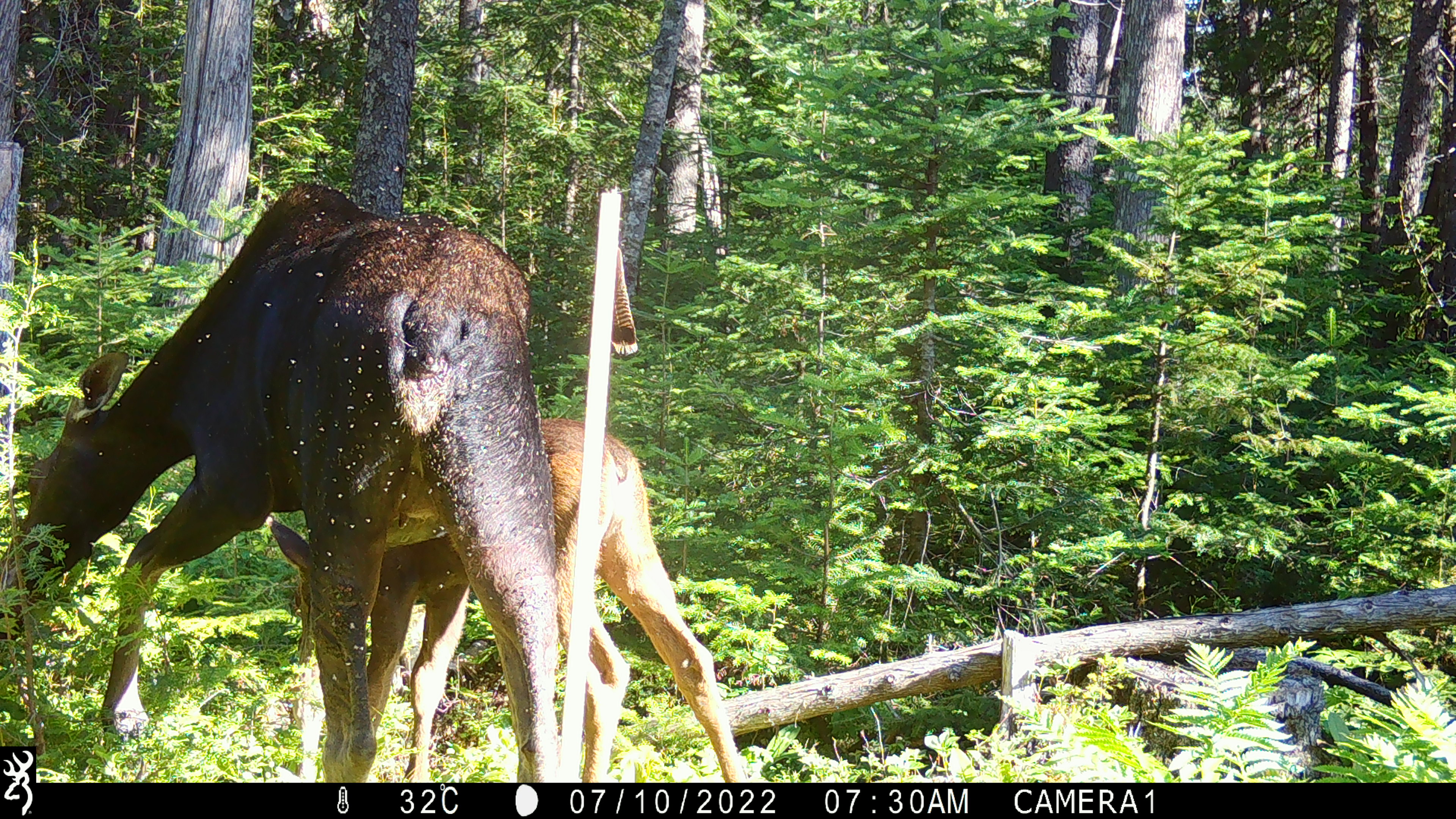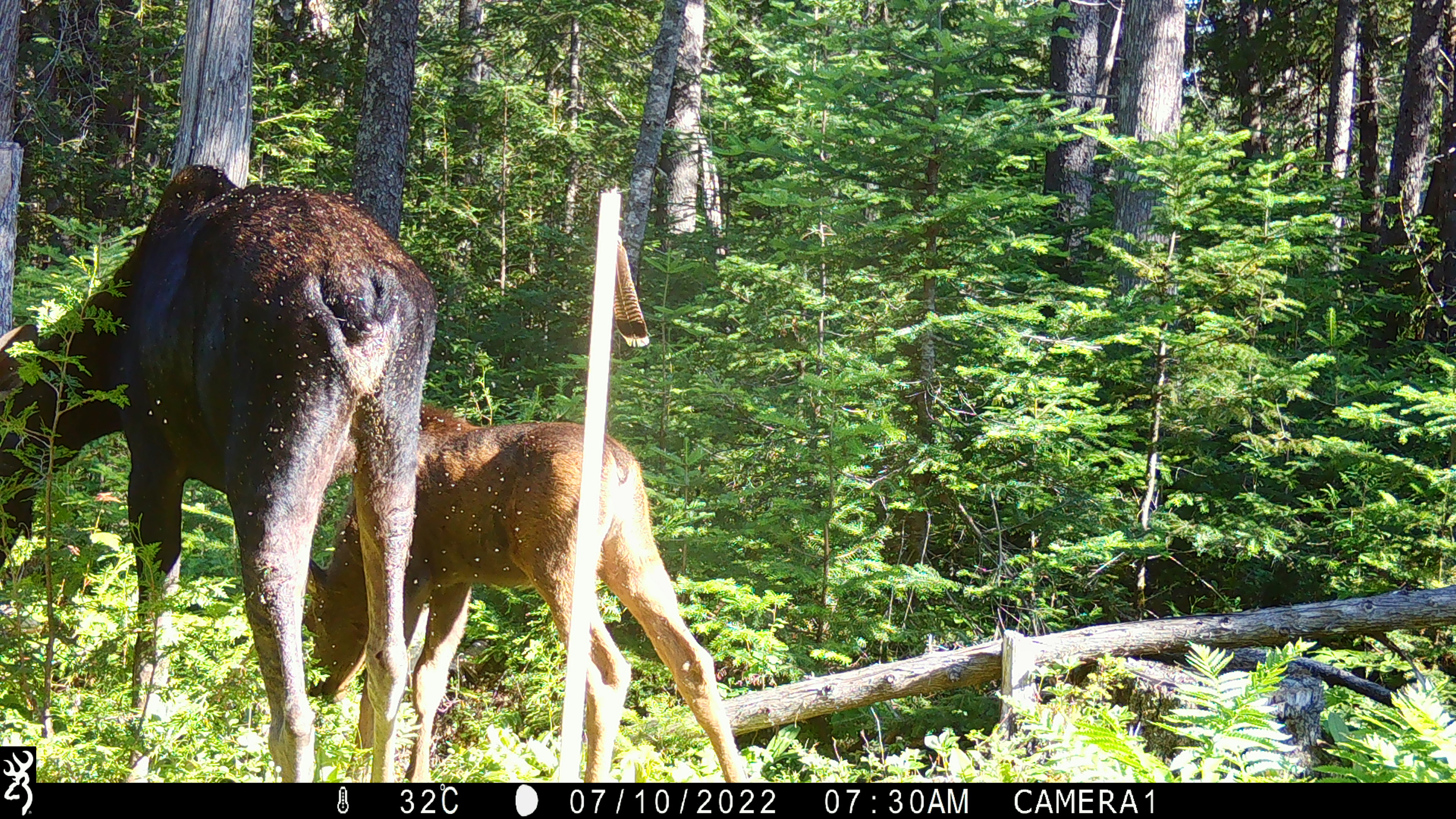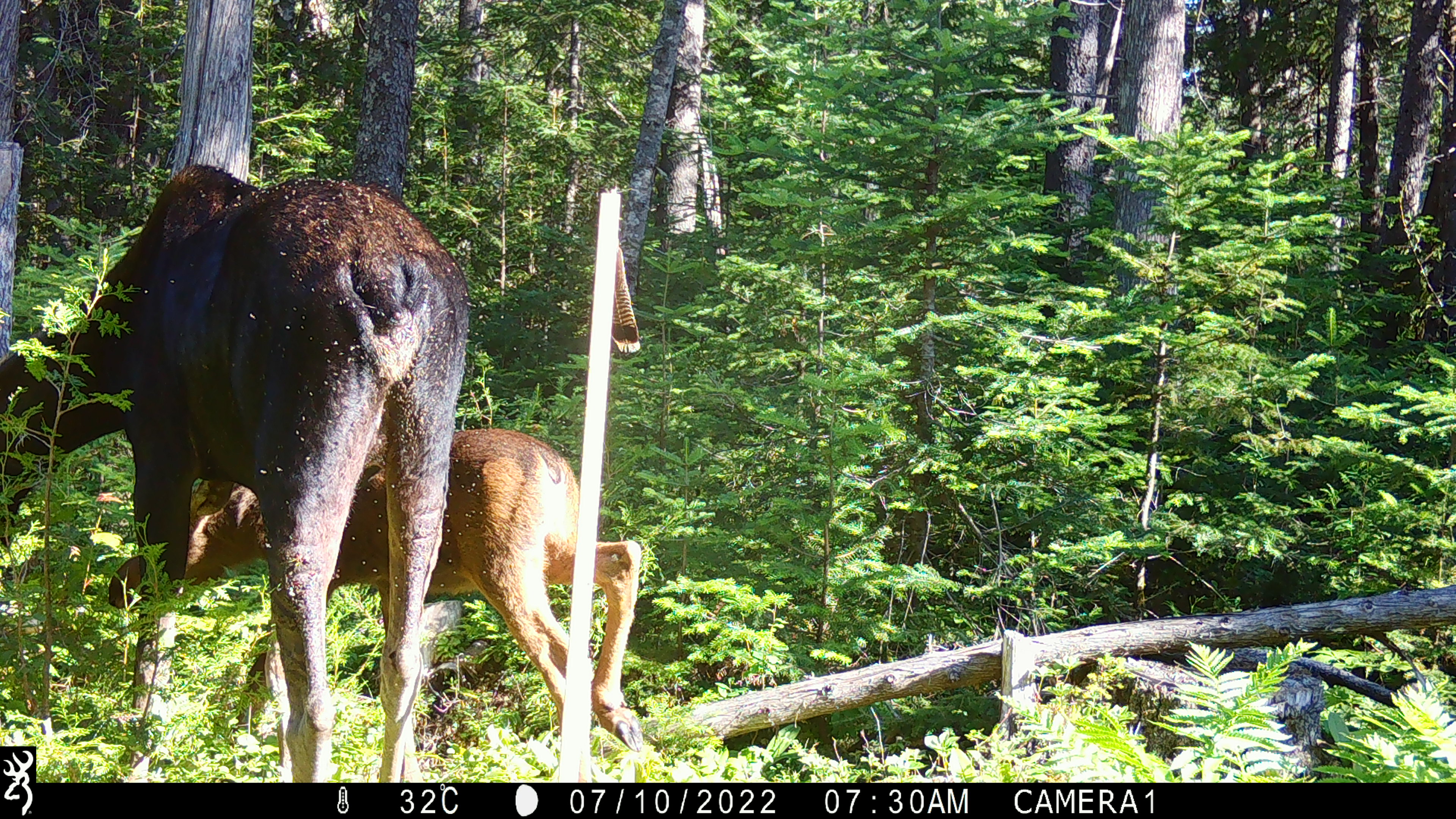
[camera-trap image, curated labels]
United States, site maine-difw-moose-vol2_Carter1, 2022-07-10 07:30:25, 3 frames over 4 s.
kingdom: Animalia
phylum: Chordata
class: Mammalia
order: Artiodactyla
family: Cervidae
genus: Alces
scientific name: Alces alces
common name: moose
Moose (Alces alces).